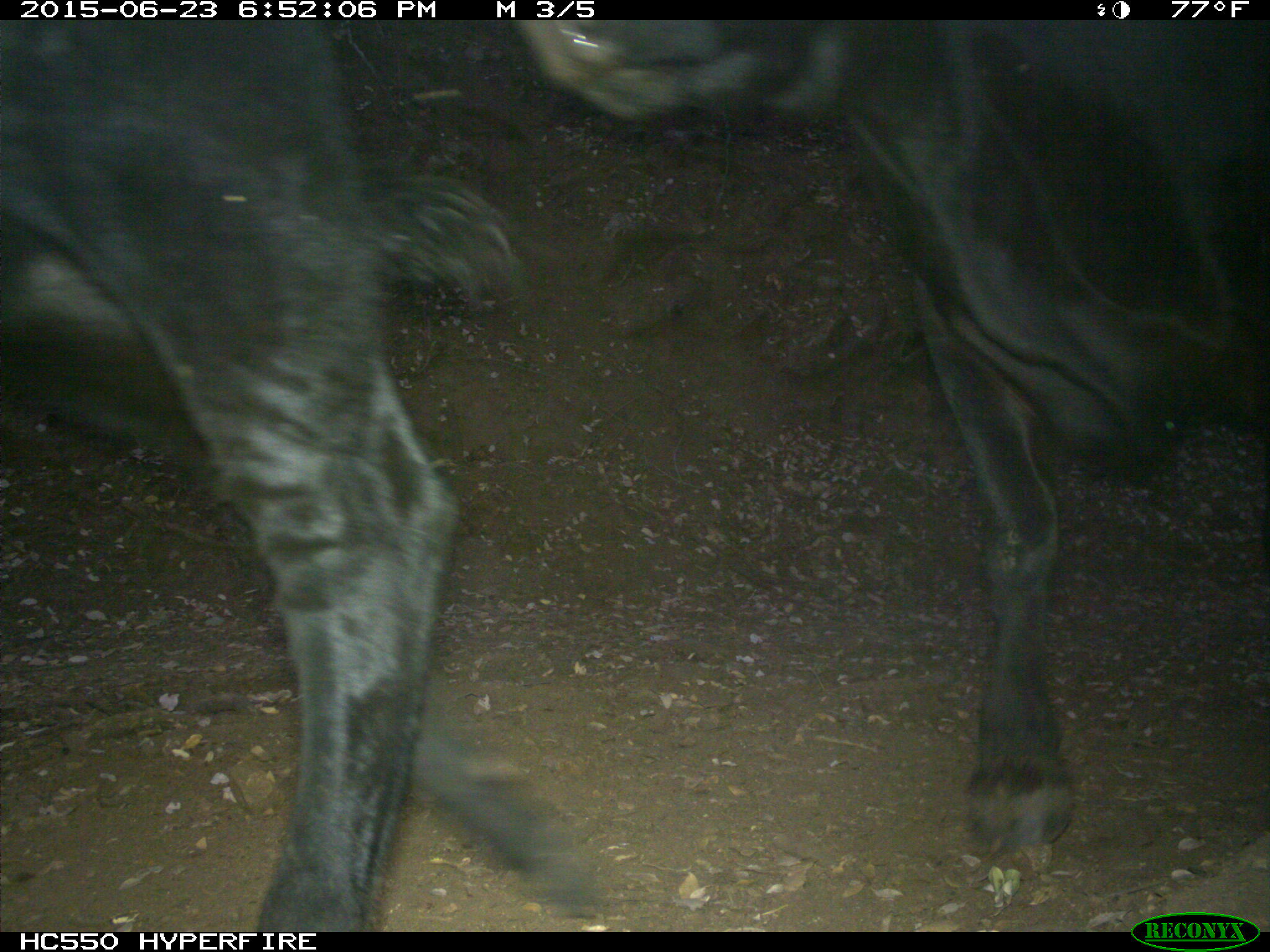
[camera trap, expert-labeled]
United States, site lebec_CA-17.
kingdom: Animalia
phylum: Chordata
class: Mammalia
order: Artiodactyla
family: Bovidae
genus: Bos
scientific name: Bos taurus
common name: domestic cow